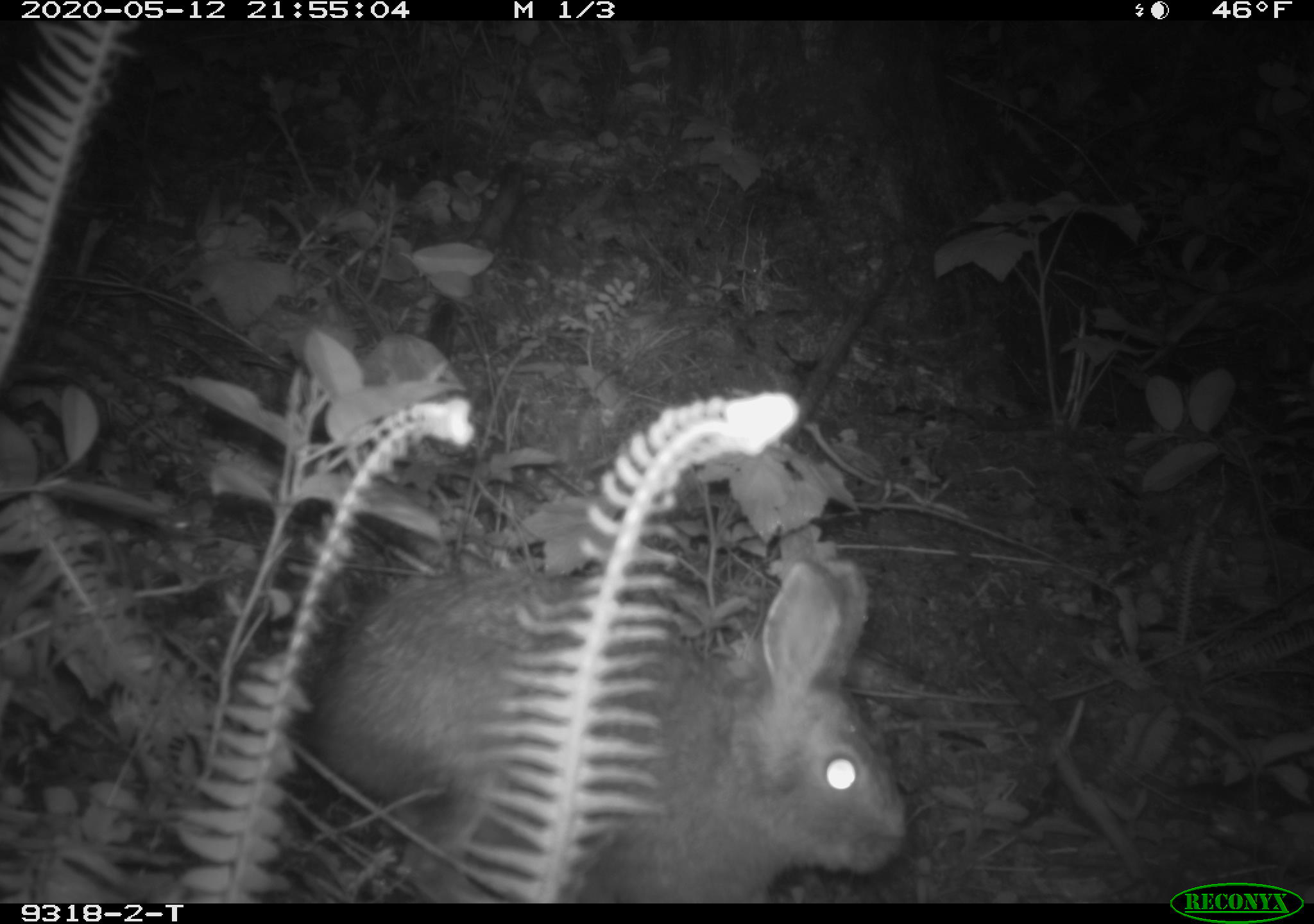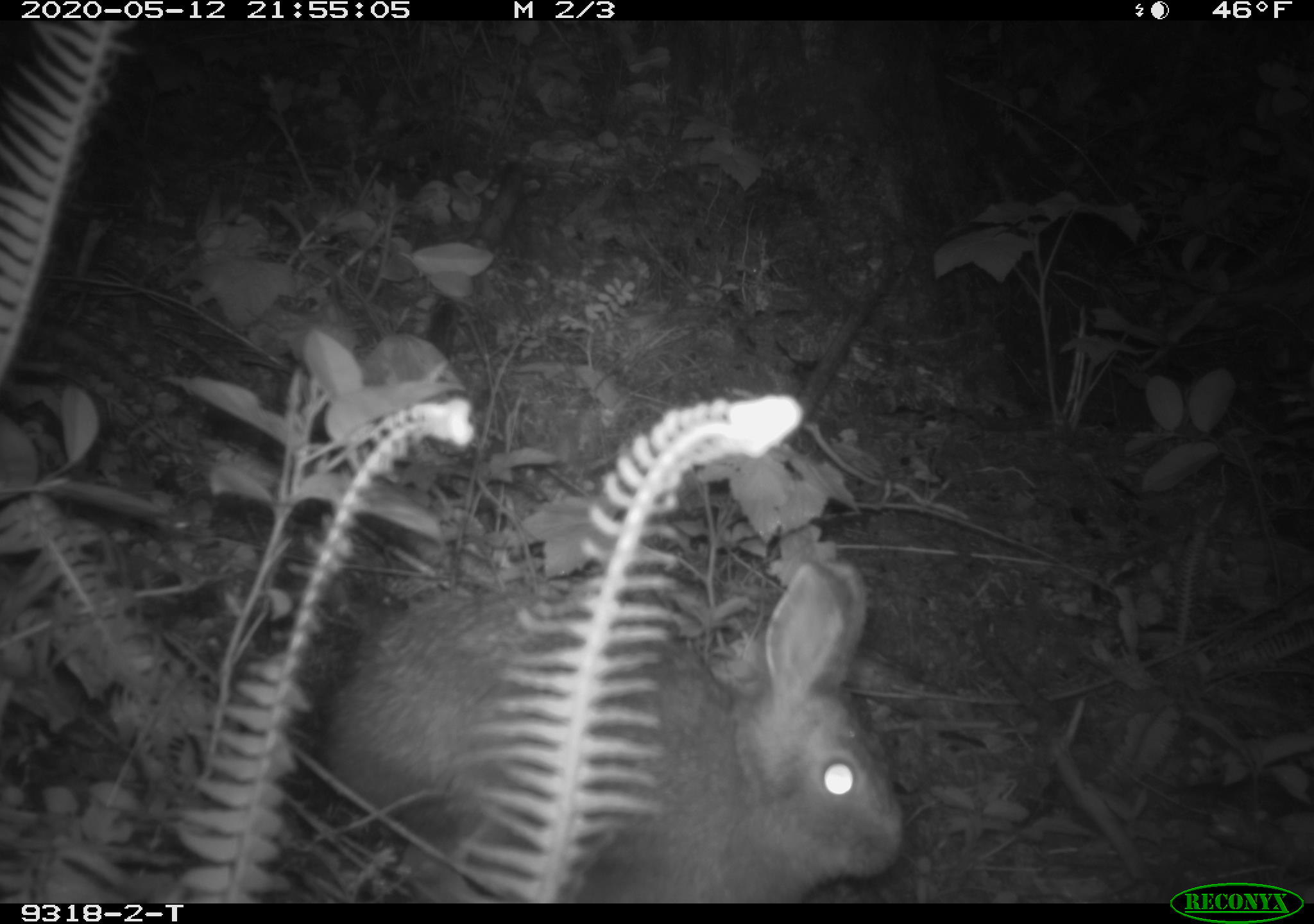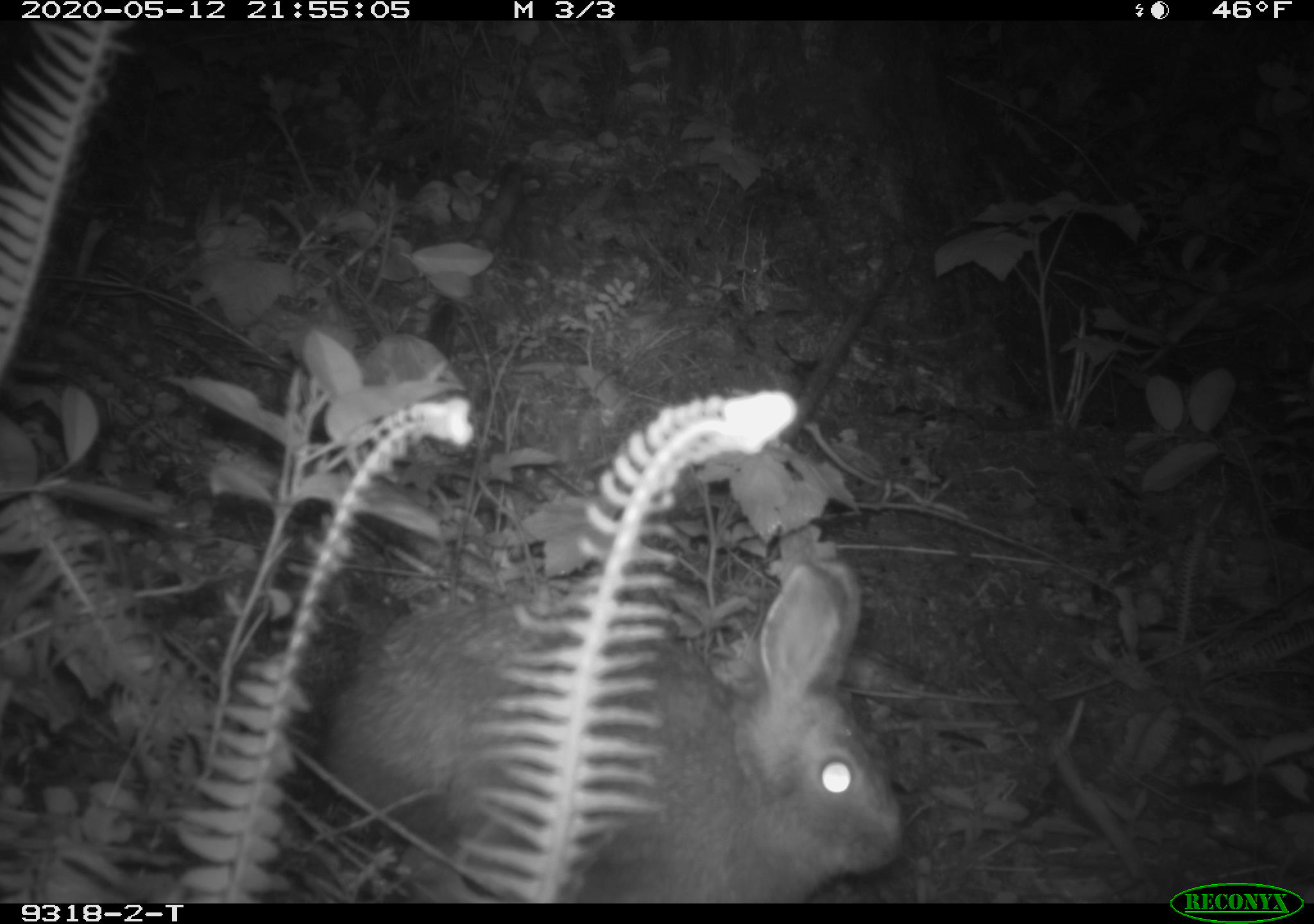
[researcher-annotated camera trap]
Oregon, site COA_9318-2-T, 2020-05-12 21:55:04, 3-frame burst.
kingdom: Animalia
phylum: Chordata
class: Mammalia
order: Lagomorpha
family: Leporidae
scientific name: Leporidae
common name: hares and rabbits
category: leporidae family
Leporidae family (hares and rabbits) (Leporidae).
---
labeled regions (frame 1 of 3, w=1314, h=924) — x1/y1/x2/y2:
leporidae family: 289/552/914/894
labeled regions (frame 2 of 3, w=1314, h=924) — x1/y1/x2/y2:
leporidae family: 318/550/908/898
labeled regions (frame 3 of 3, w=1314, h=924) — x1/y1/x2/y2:
leporidae family: 318/543/906/896